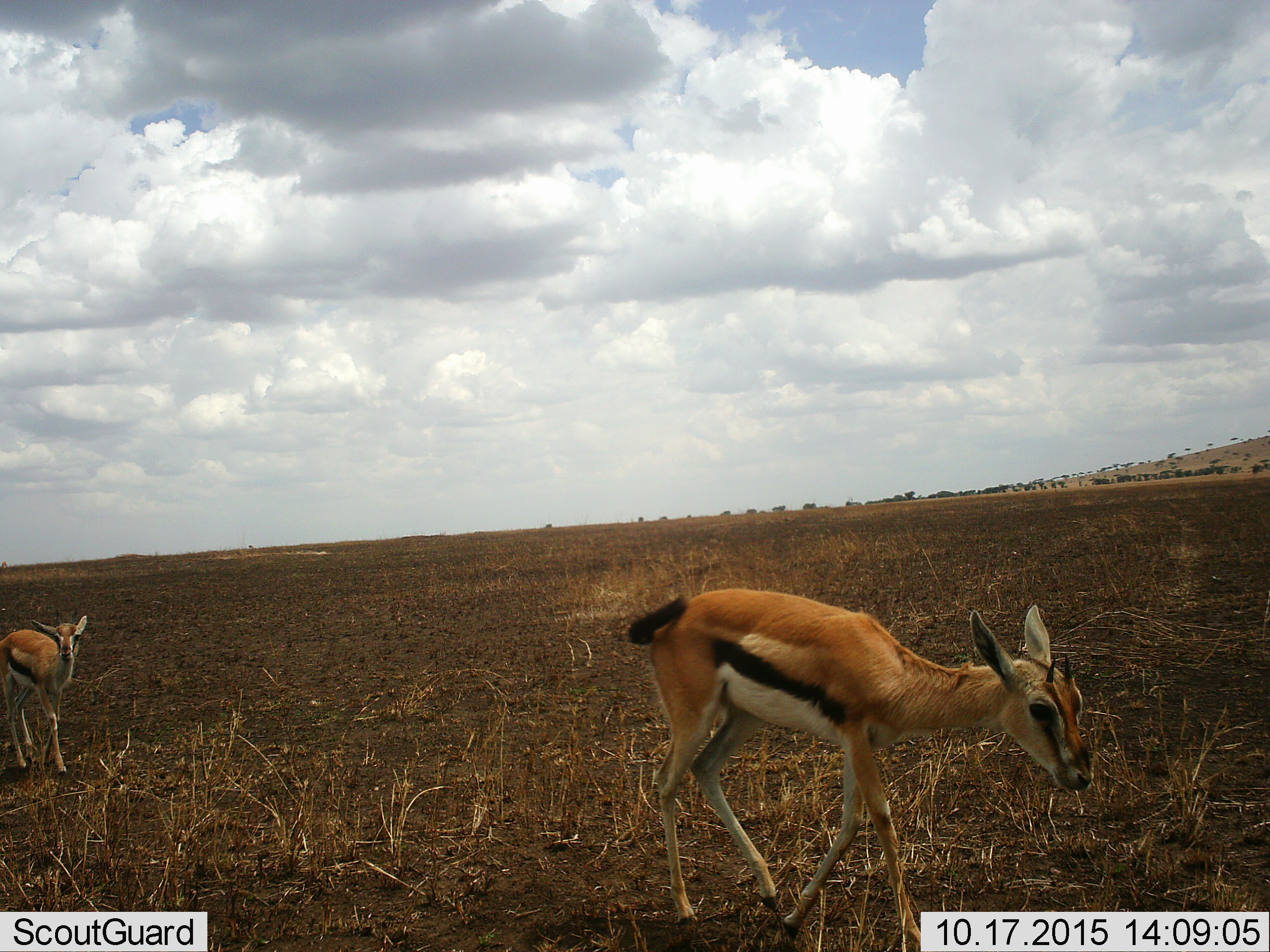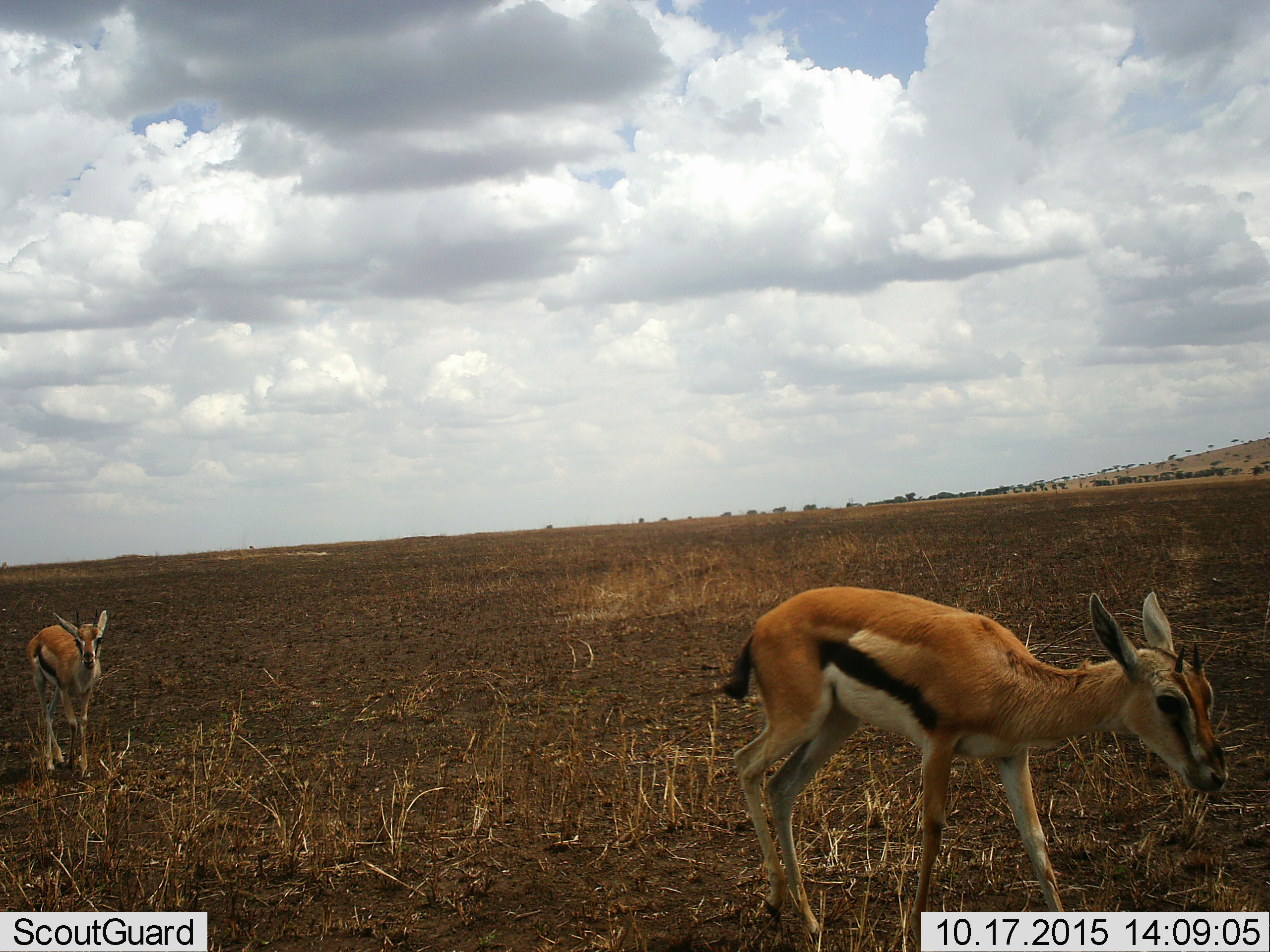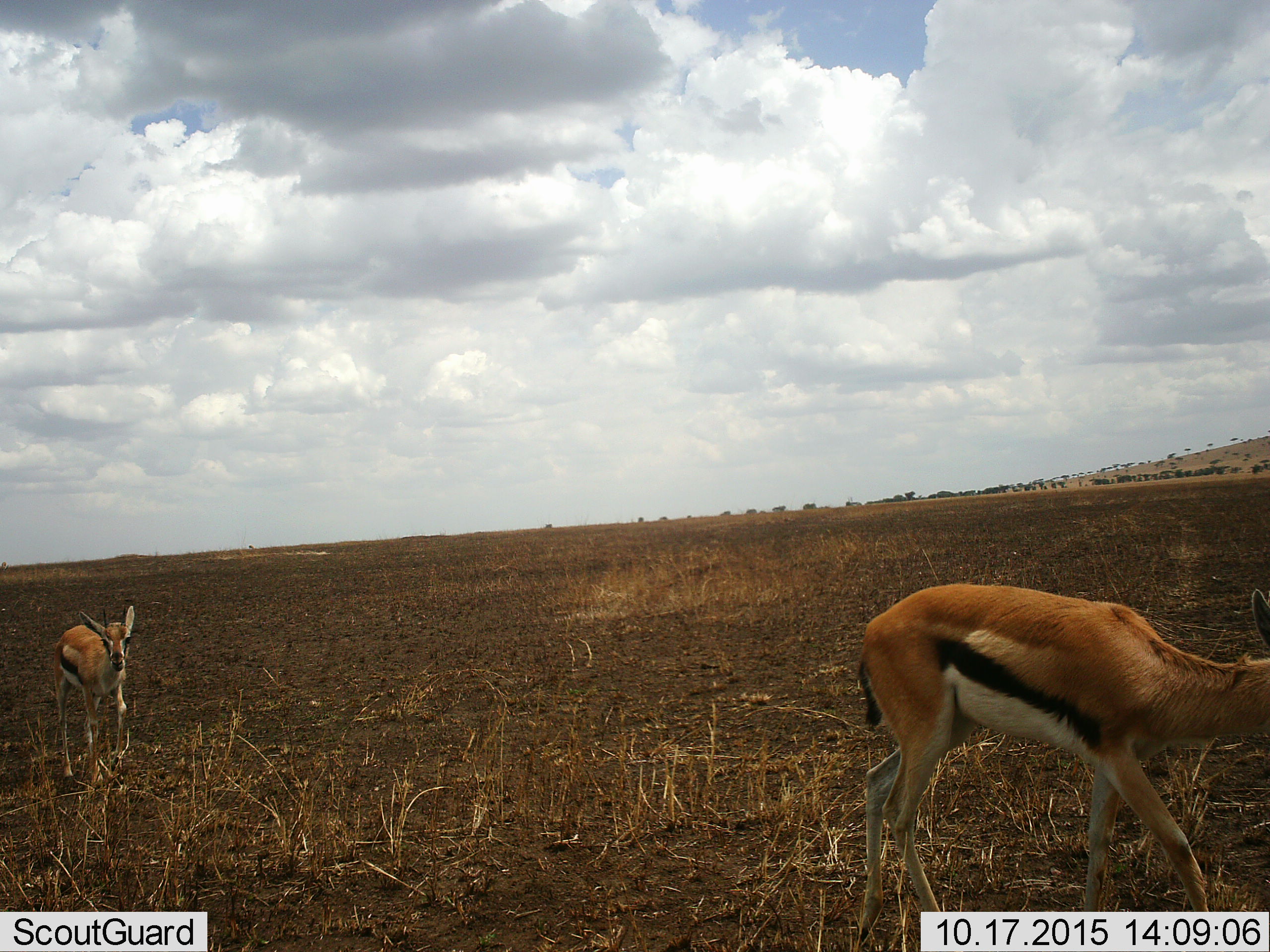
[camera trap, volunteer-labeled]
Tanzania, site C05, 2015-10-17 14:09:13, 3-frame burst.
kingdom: Animalia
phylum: Chordata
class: Mammalia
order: Artiodactyla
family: Bovidae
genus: Eudorcas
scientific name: Eudorcas thomsonii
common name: thomson's gazelle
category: gazellethomsons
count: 2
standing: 12%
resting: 0%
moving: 94%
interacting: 0%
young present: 47%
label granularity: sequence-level